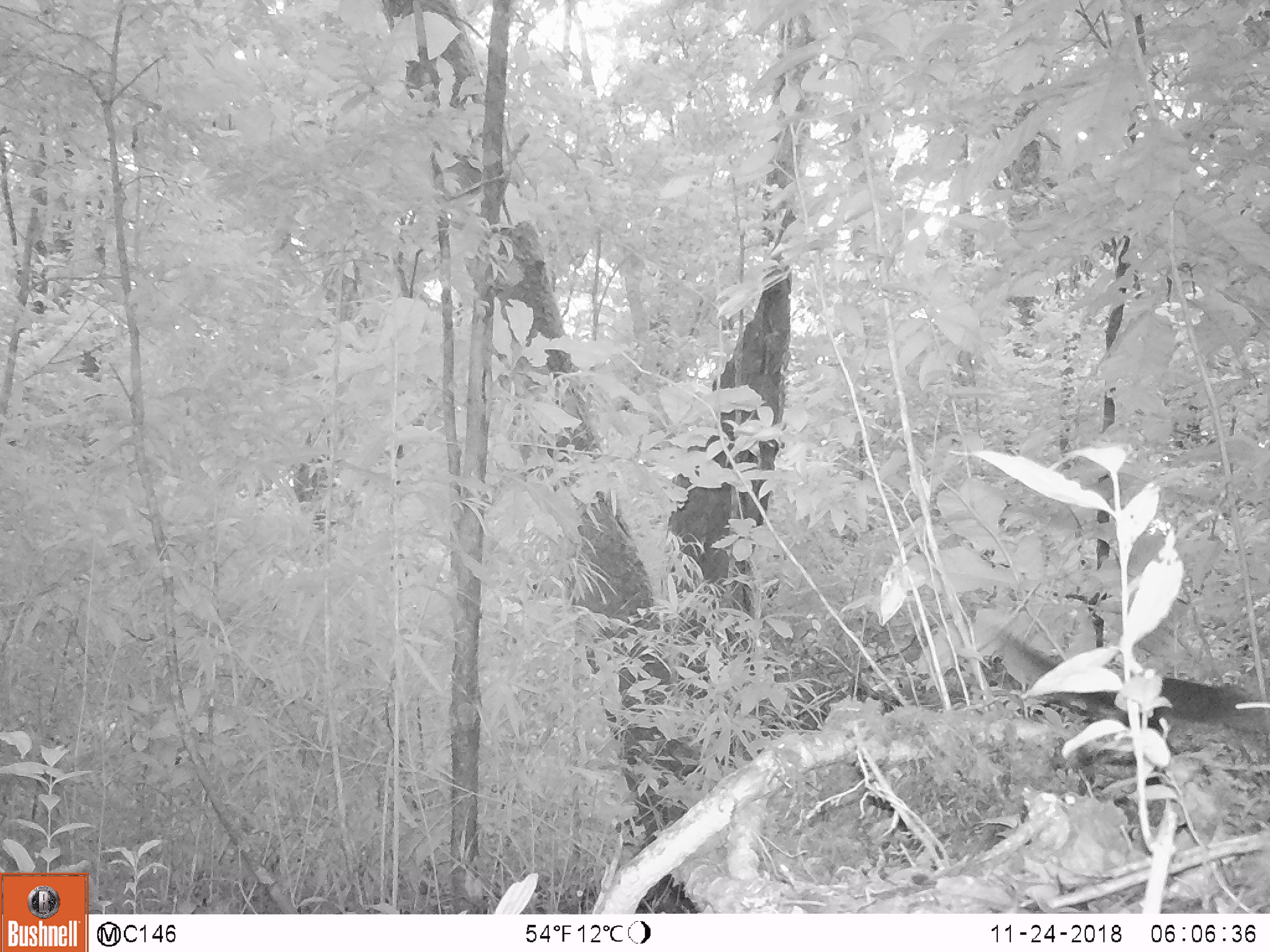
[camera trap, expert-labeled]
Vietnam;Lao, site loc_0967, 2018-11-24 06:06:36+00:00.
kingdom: Animalia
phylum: Chordata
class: Mammalia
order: Rodentia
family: Sciuridae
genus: Sciurus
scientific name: Sciurus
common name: squirrel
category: unidentified squirrel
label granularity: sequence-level